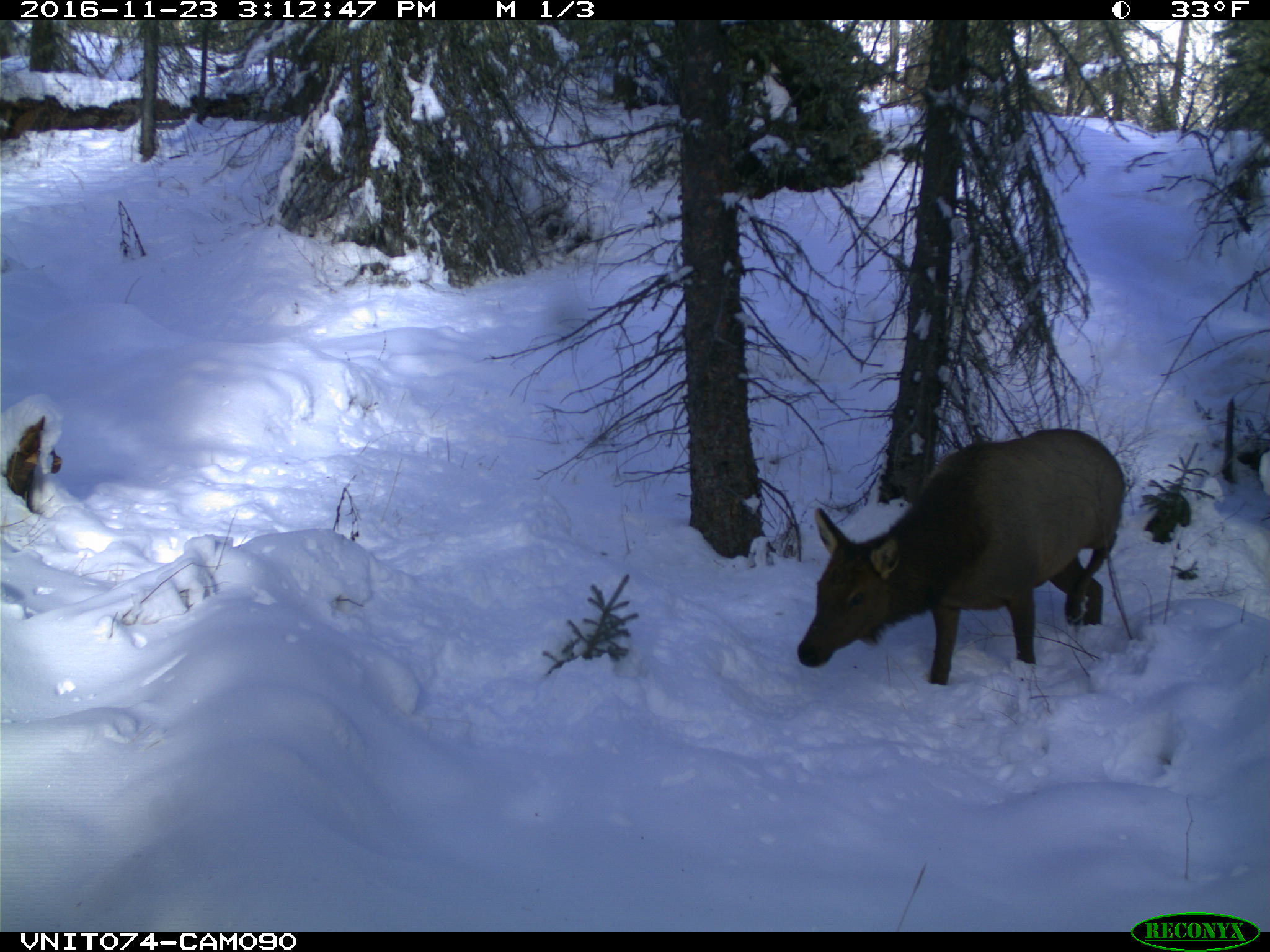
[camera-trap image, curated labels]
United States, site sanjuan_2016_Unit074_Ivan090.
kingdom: Animalia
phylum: Chordata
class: Mammalia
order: Artiodactyla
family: Cervidae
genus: Cervus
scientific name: Cervus elaphus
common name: red deer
Cervus elaphus (red deer).